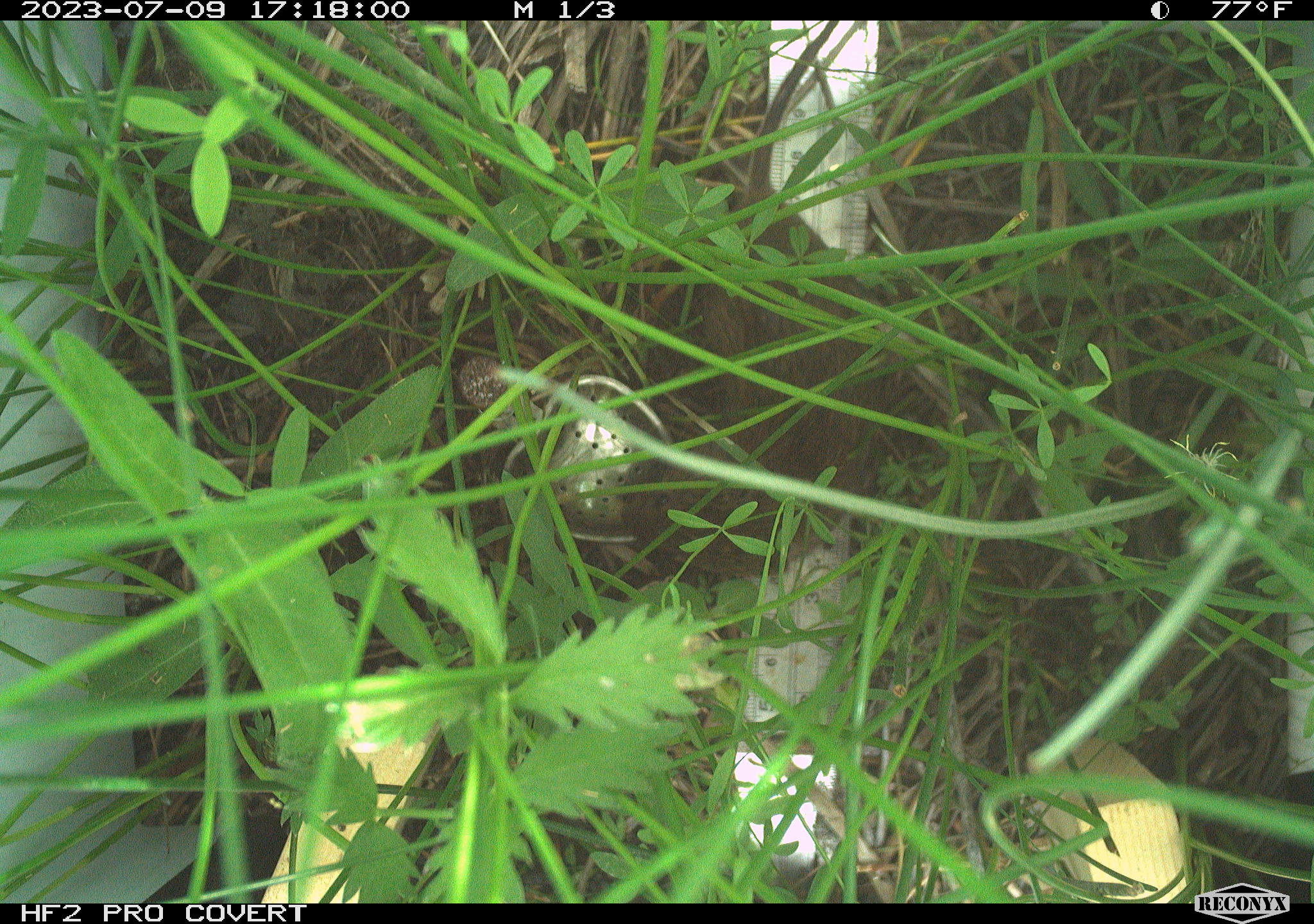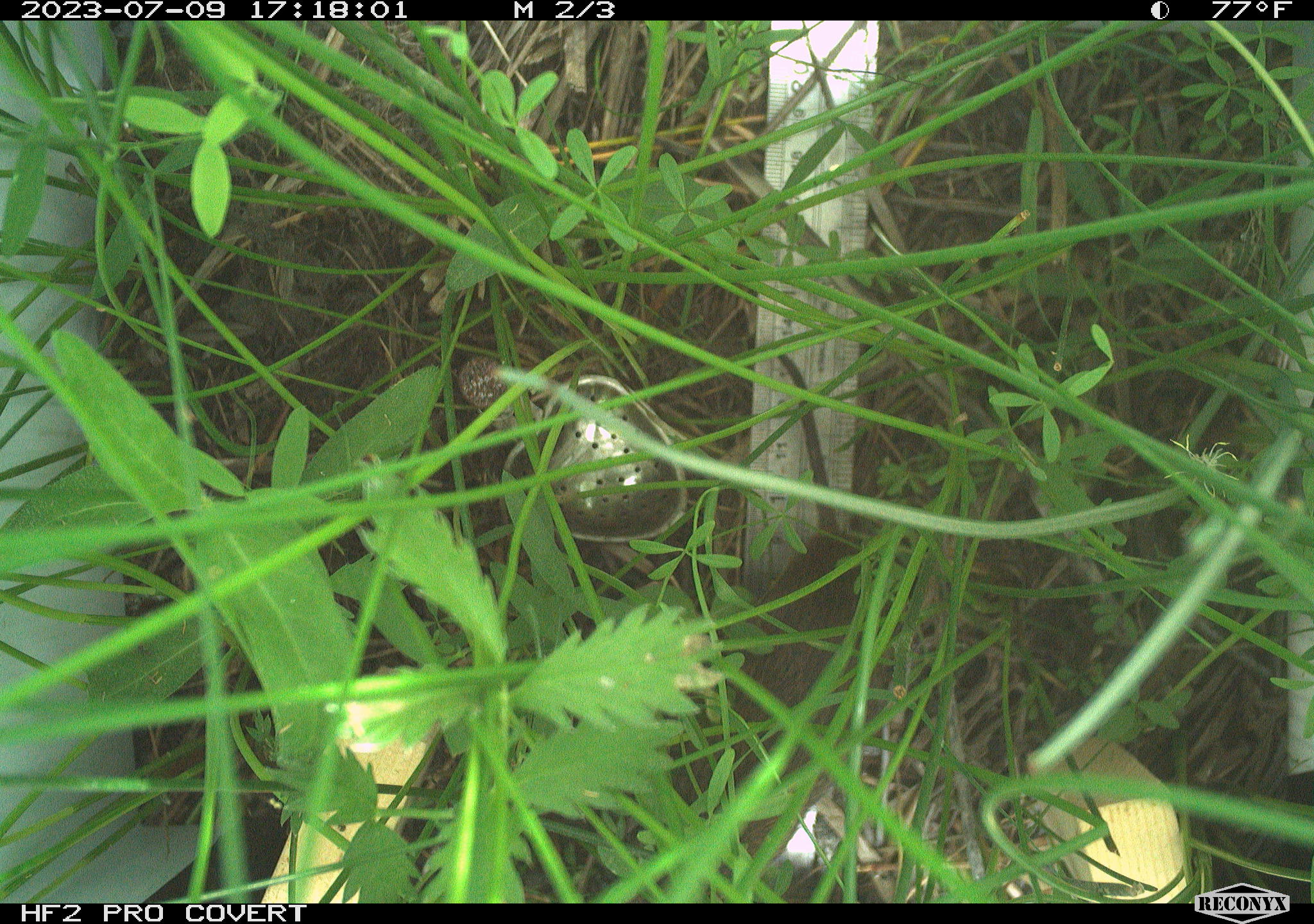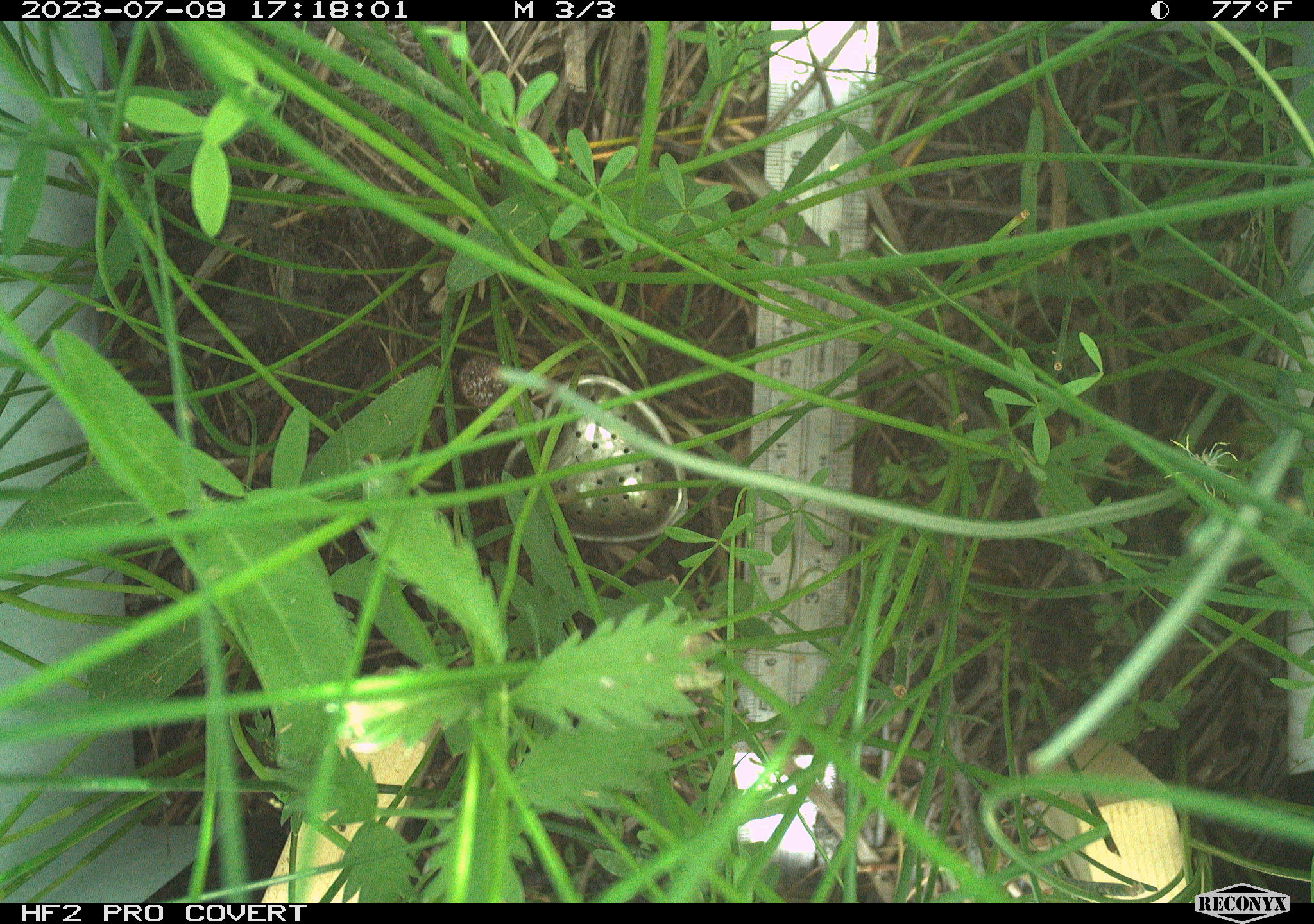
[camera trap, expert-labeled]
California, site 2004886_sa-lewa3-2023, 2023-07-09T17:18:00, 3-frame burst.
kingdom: Animalia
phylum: Chordata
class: Mammalia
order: Rodentia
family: Cricetidae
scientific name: Cricetidae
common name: hamsters, voles, lemmings, and allies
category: cricetidae family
Cricetidae family (hamsters, voles, lemmings, and allies) (Cricetidae).